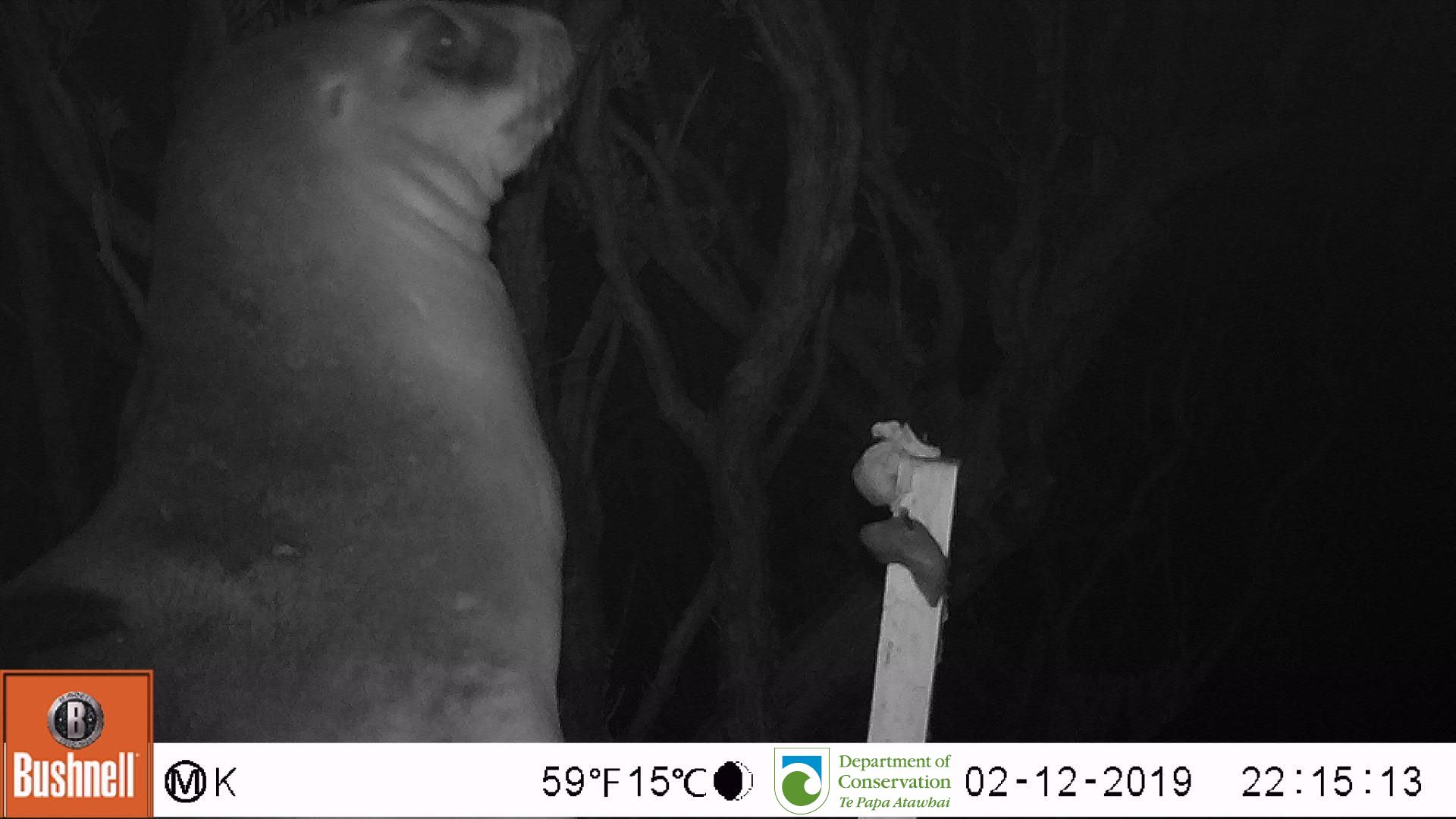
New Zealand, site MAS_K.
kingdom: Animalia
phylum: Chordata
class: Mammalia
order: Carnivora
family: Otariidae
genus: Phocarctos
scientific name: Phocarctos hookeri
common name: new zealand sea lion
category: sealion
Sealion (new zealand sea lion) (Phocarctos hookeri).